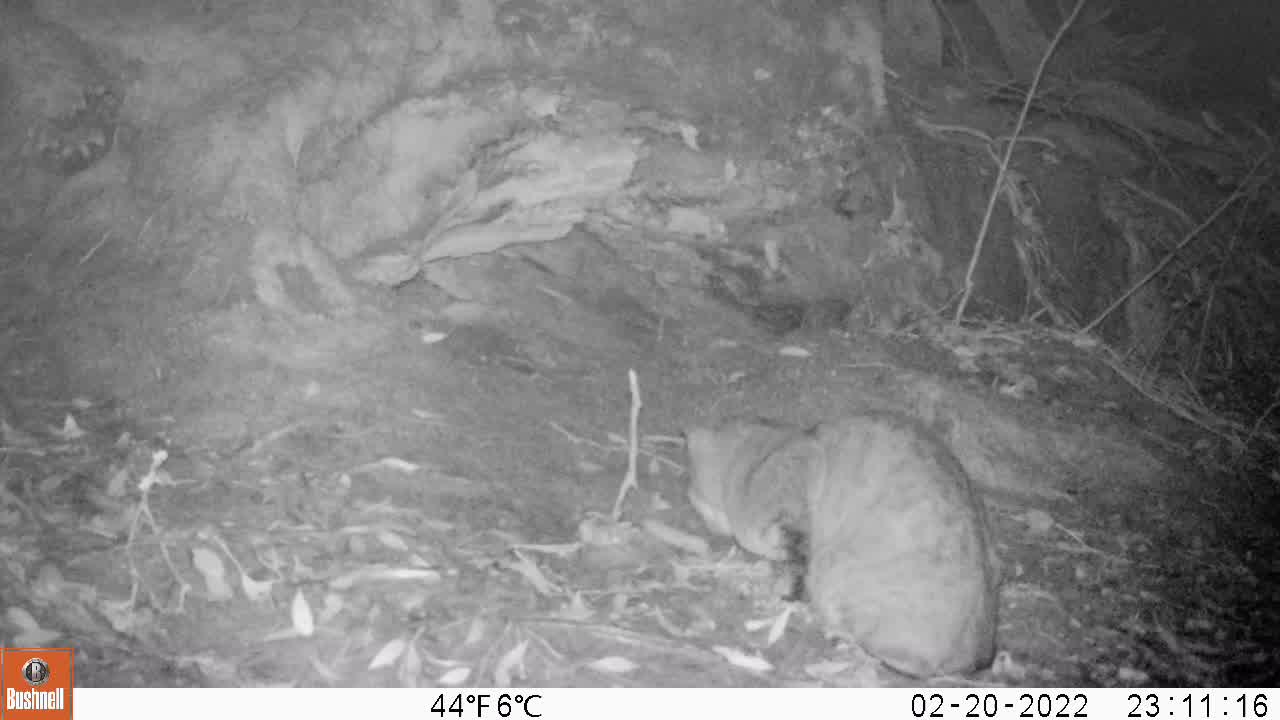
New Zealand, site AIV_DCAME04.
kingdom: Animalia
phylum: Chordata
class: Mammalia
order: Carnivora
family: Felidae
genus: Felis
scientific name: Felis catus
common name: domestic cat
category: cat